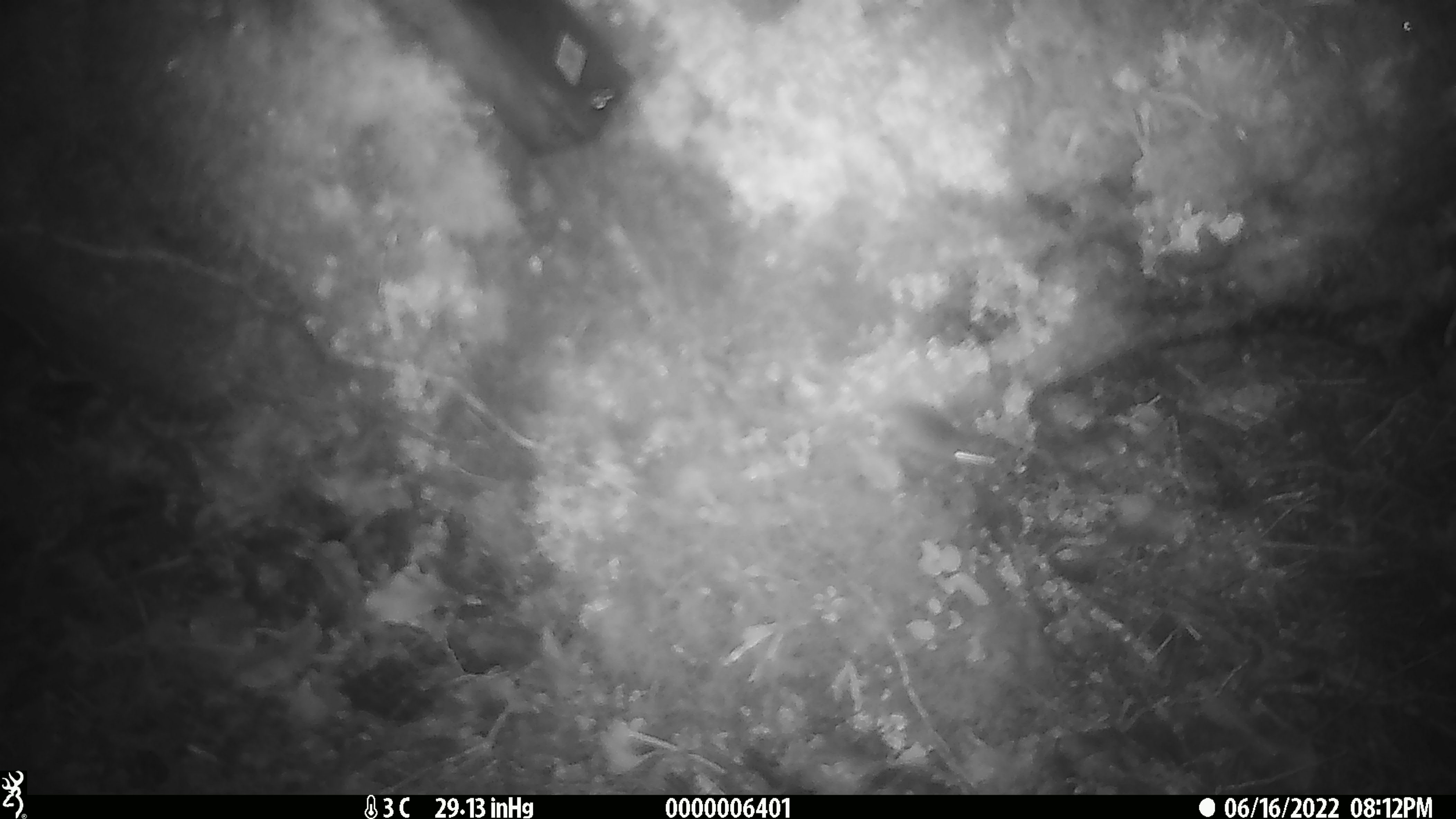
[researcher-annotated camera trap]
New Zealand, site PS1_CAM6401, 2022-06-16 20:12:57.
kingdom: Animalia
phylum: Chordata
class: Mammalia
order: Rodentia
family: Muridae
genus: Mus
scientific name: Mus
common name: mouse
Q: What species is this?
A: Mouse (Mus).